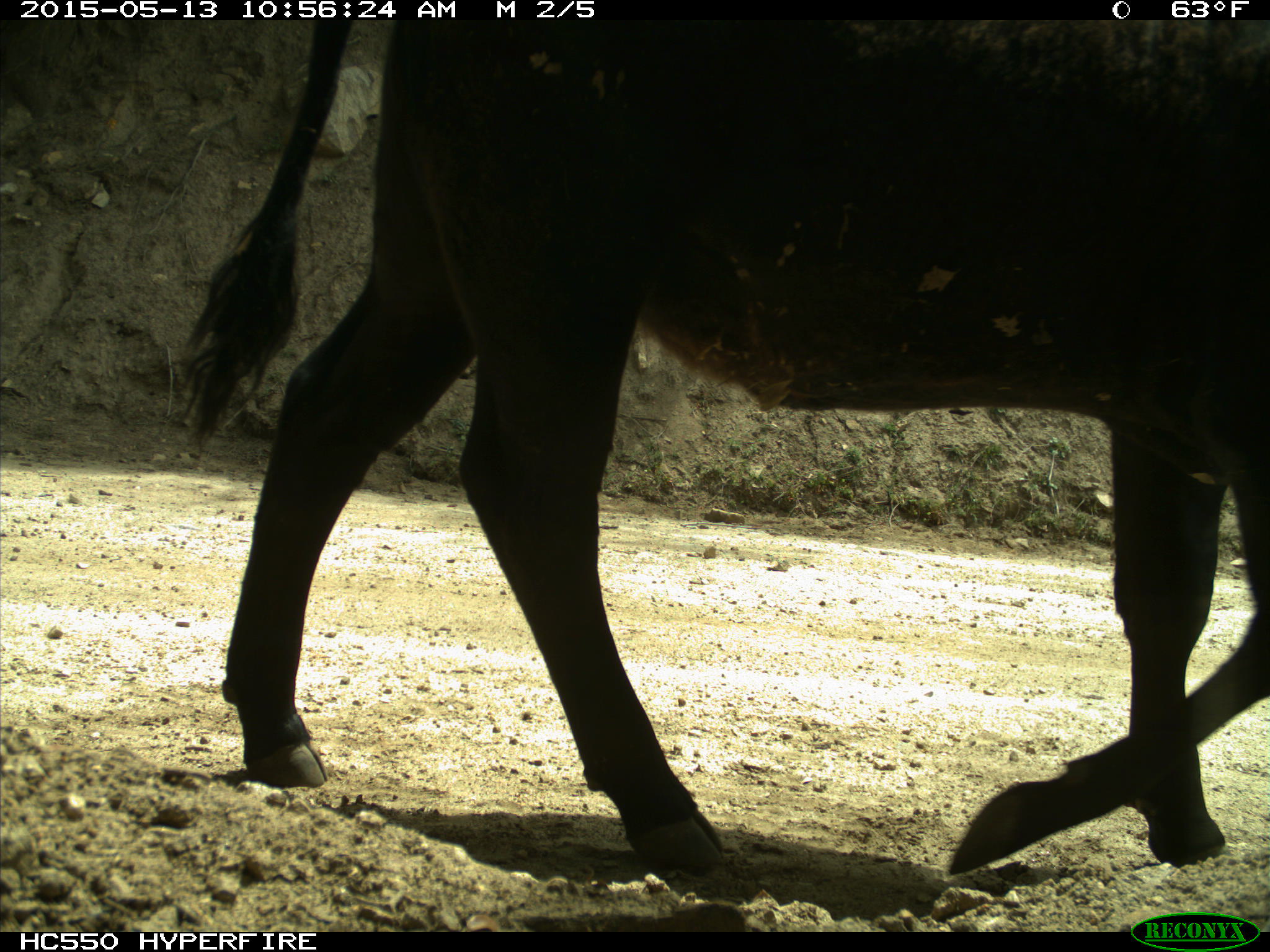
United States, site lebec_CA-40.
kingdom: Animalia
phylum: Chordata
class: Mammalia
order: Artiodactyla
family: Bovidae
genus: Bos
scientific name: Bos taurus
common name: domestic cow